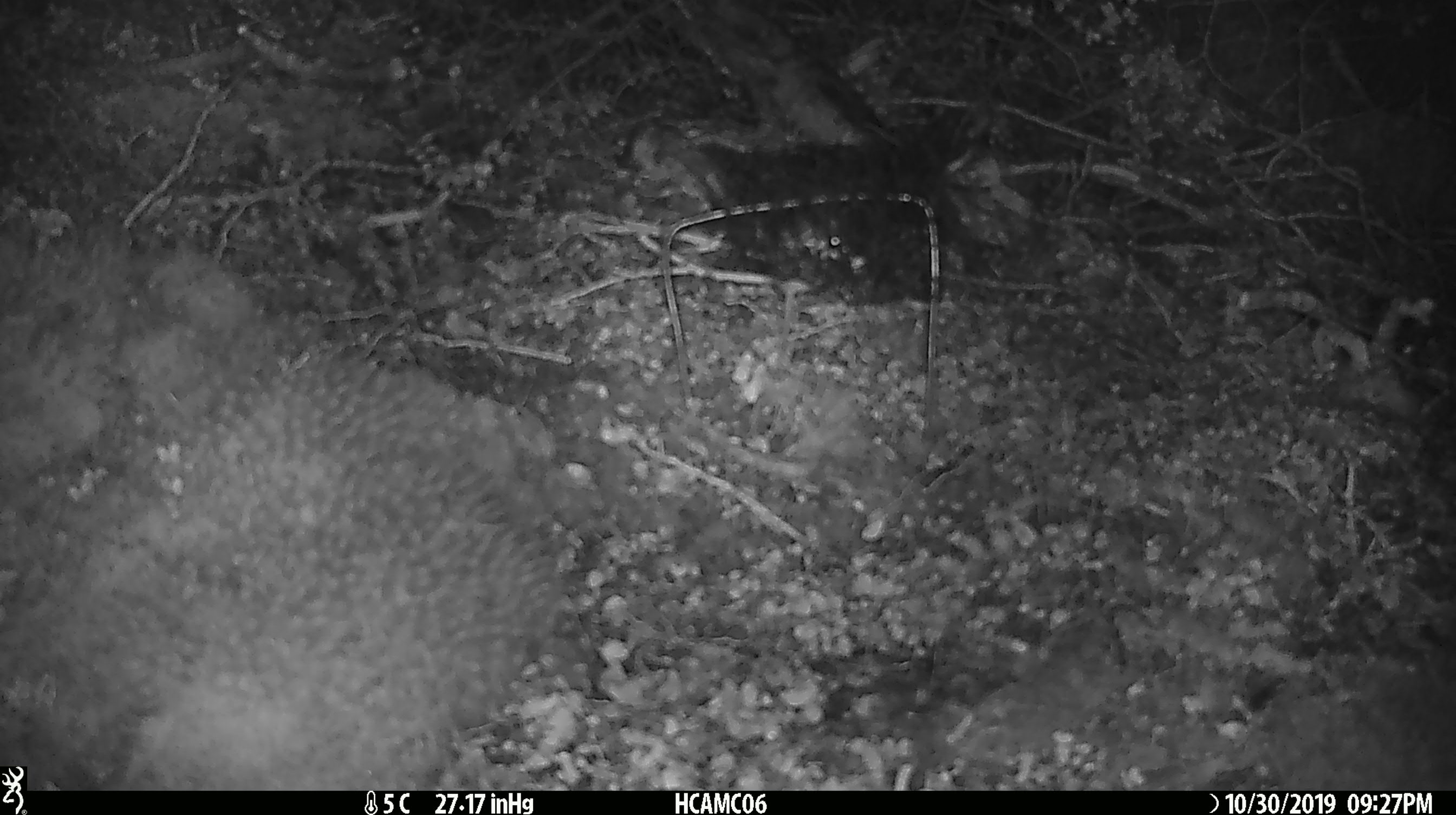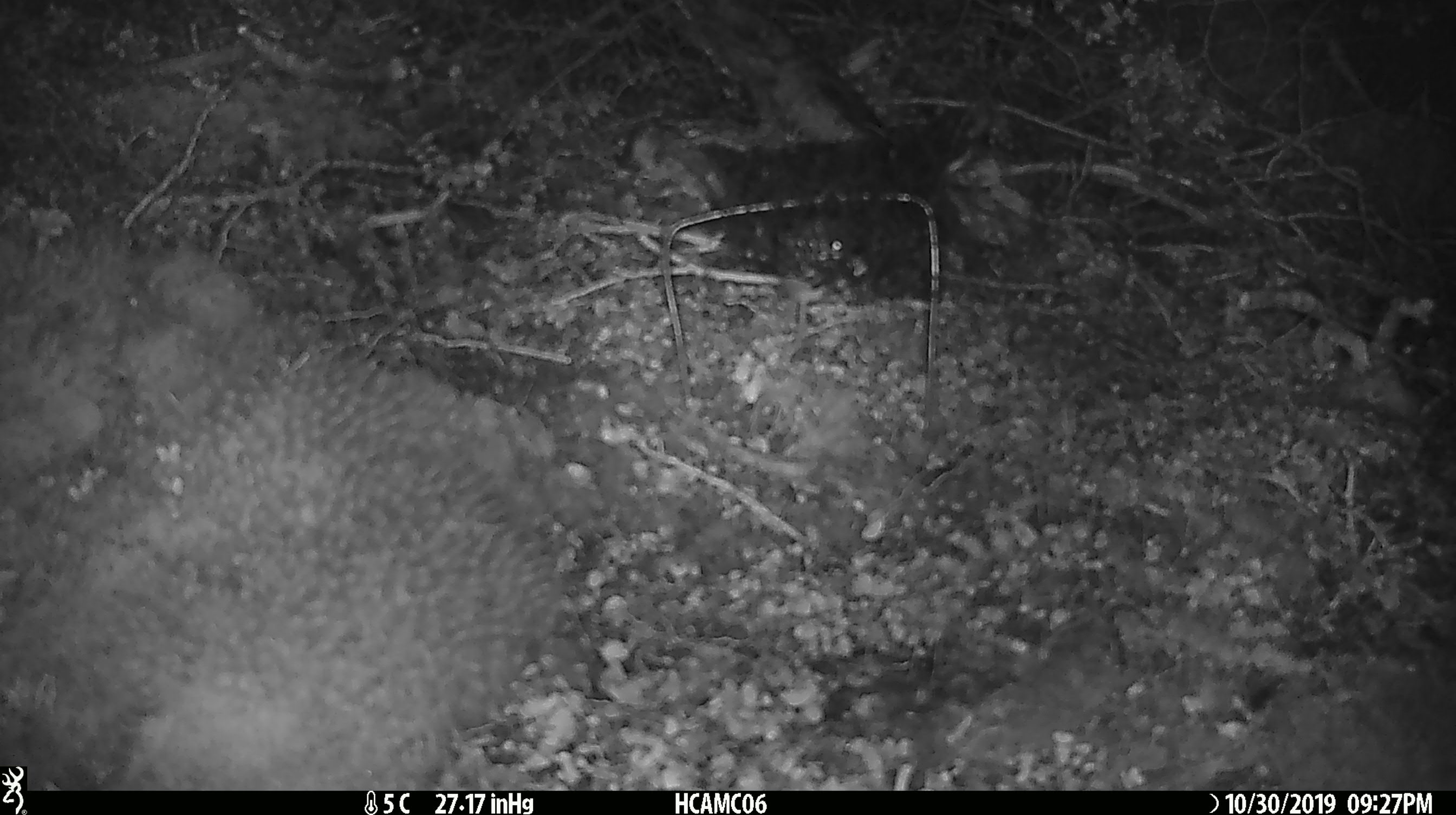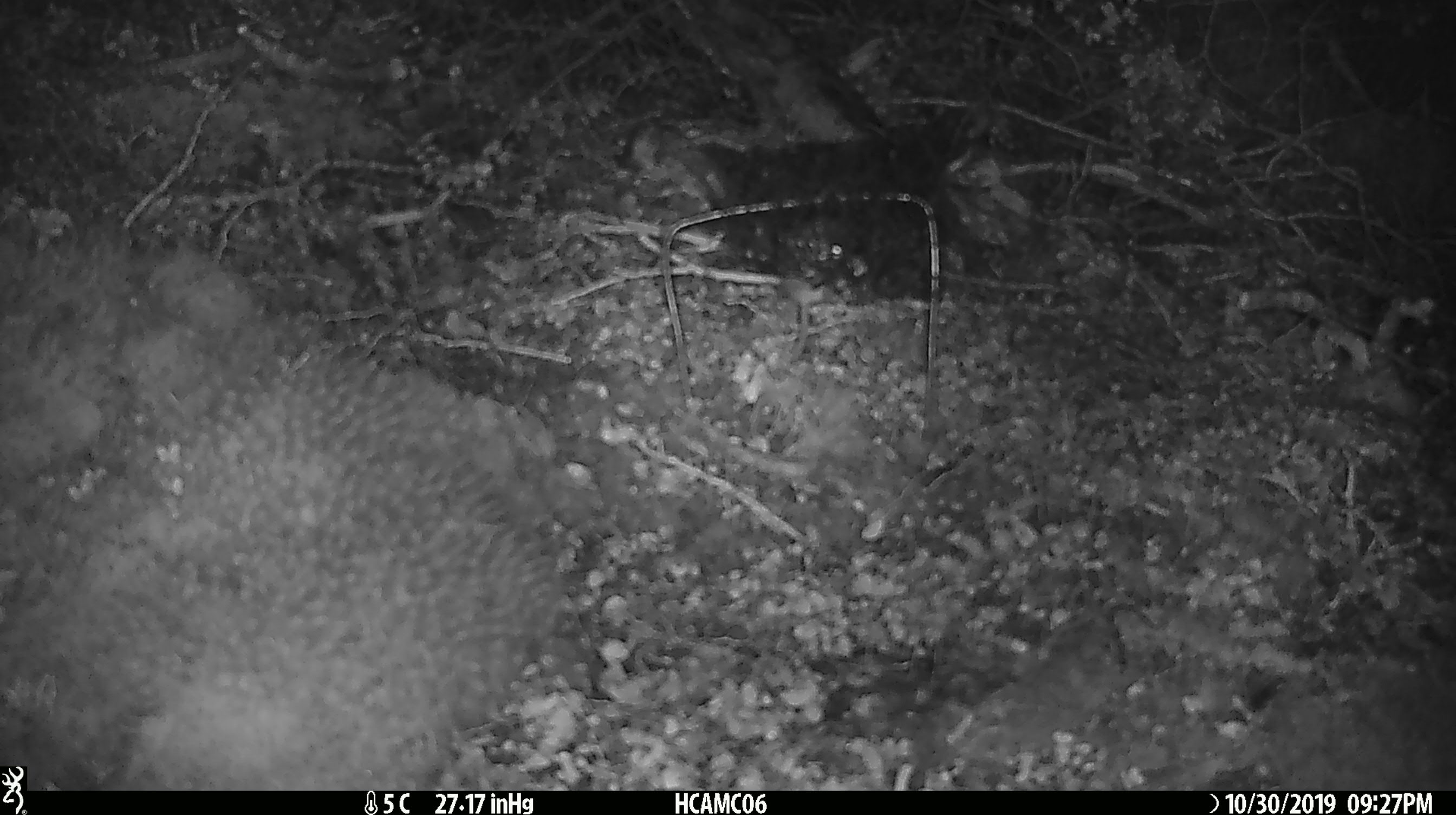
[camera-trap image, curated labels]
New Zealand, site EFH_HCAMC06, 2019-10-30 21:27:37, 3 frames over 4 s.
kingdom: Animalia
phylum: Chordata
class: Mammalia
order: Rodentia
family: Muridae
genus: Mus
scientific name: Mus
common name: mouse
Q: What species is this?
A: Mouse (Mus).